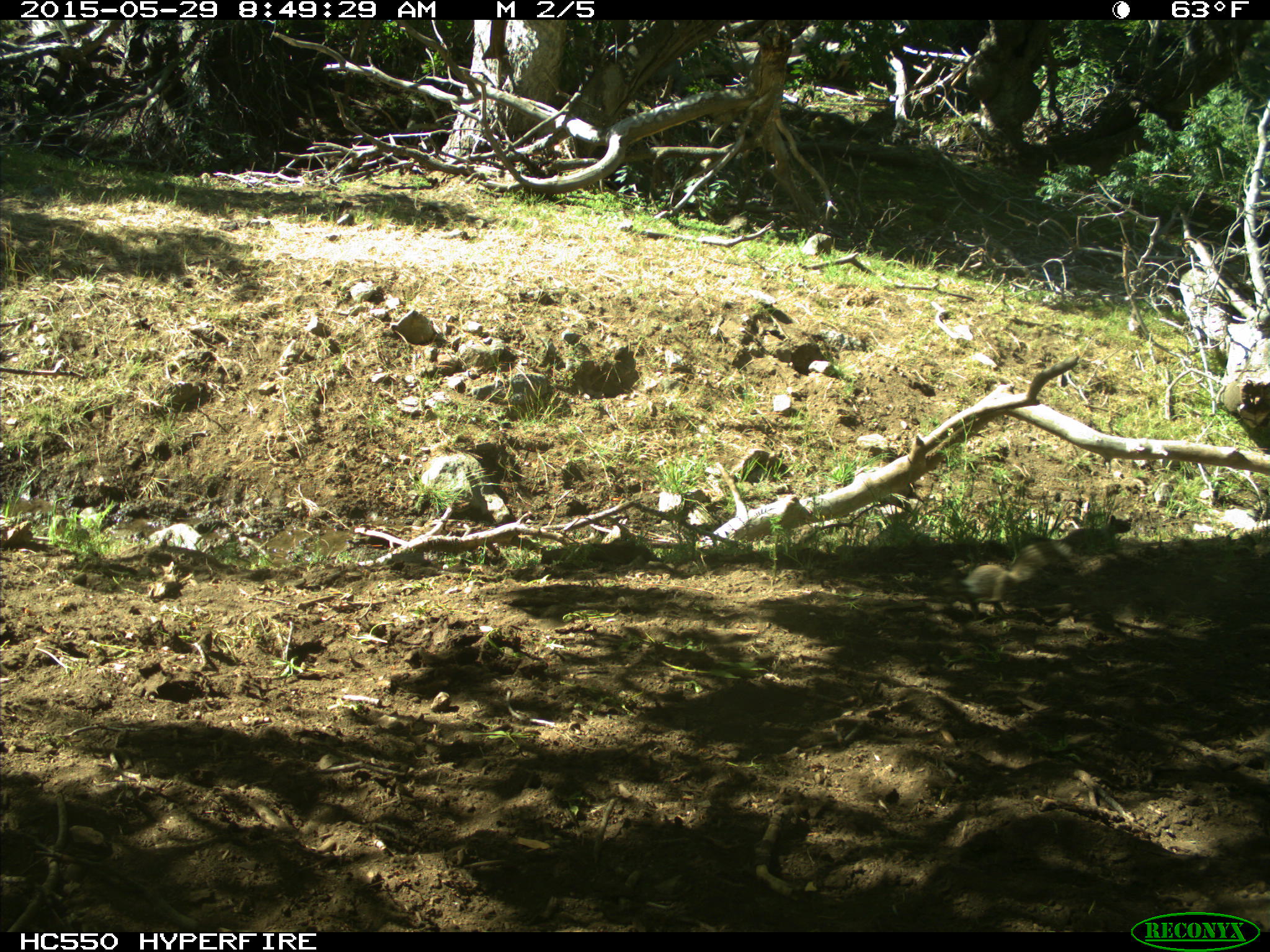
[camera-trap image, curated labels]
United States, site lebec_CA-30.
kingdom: Animalia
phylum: Chordata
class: Mammalia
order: Rodentia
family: Sciuridae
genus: Otospermophilus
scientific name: Otospermophilus beecheyi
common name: california ground squirrel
Otospermophilus beecheyi (california ground squirrel).